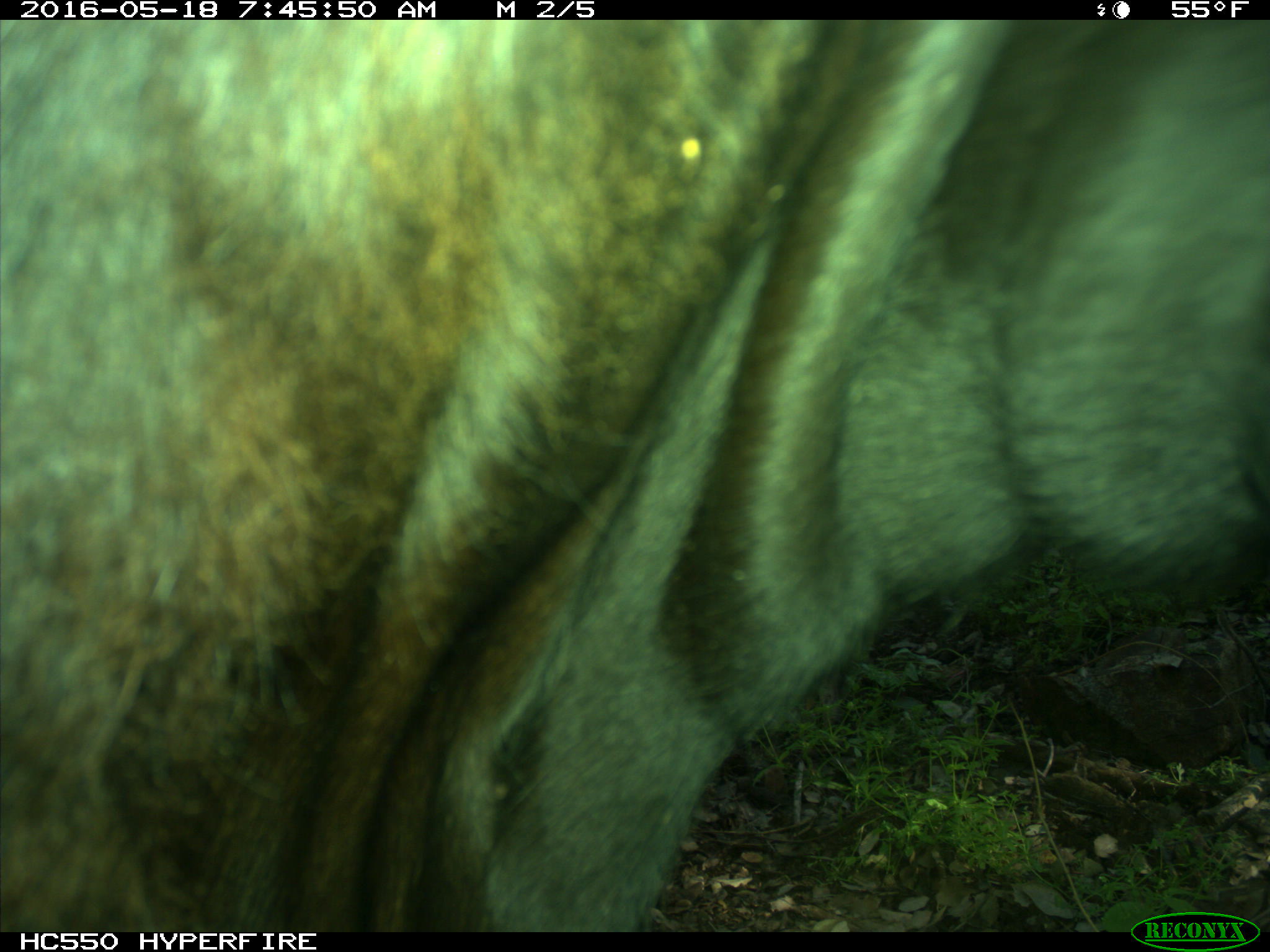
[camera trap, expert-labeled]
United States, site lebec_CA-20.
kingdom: Animalia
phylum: Chordata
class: Mammalia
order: Artiodactyla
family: Bovidae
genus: Bos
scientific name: Bos taurus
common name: domestic cow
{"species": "Bos taurus (domestic cow)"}